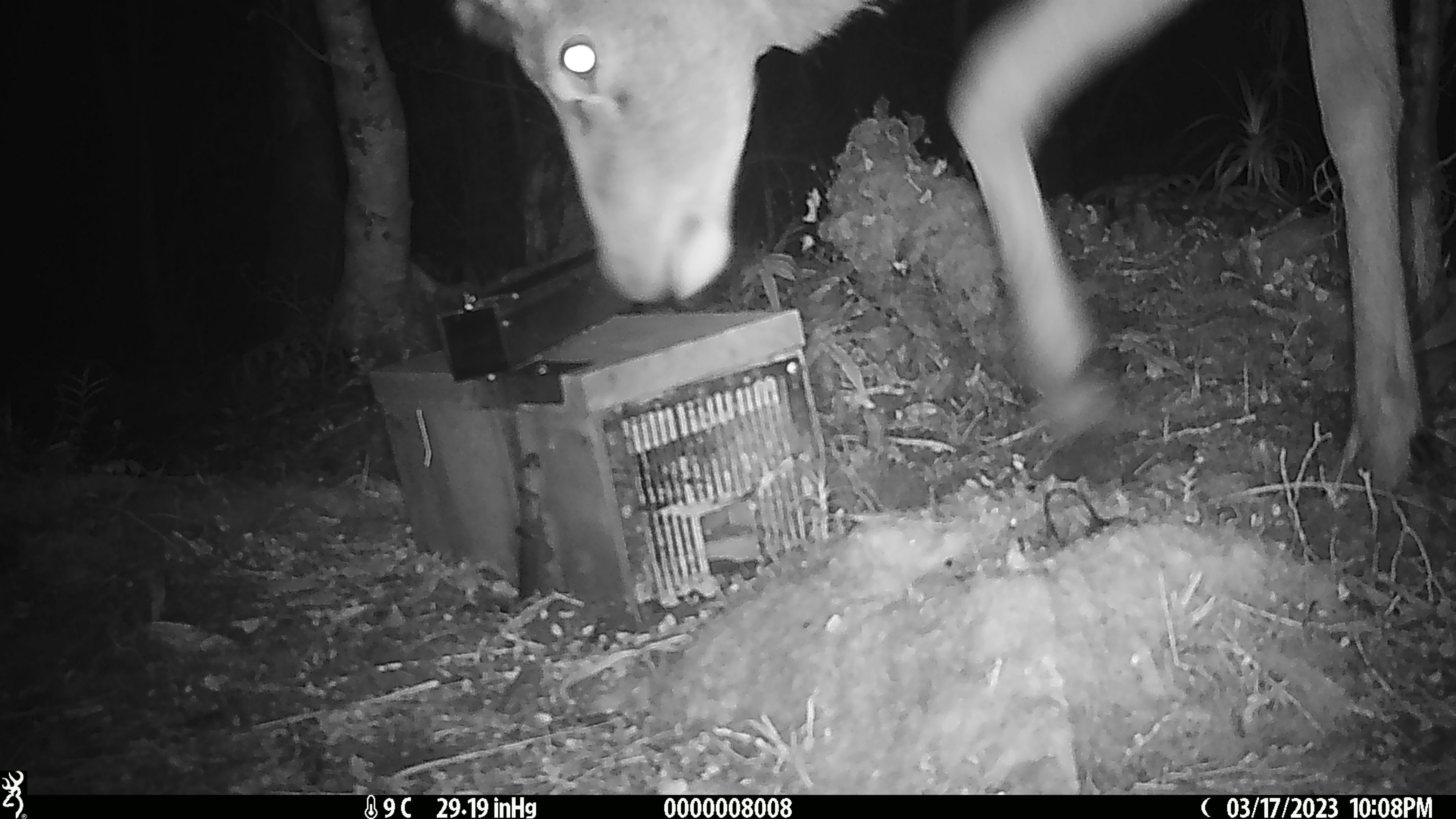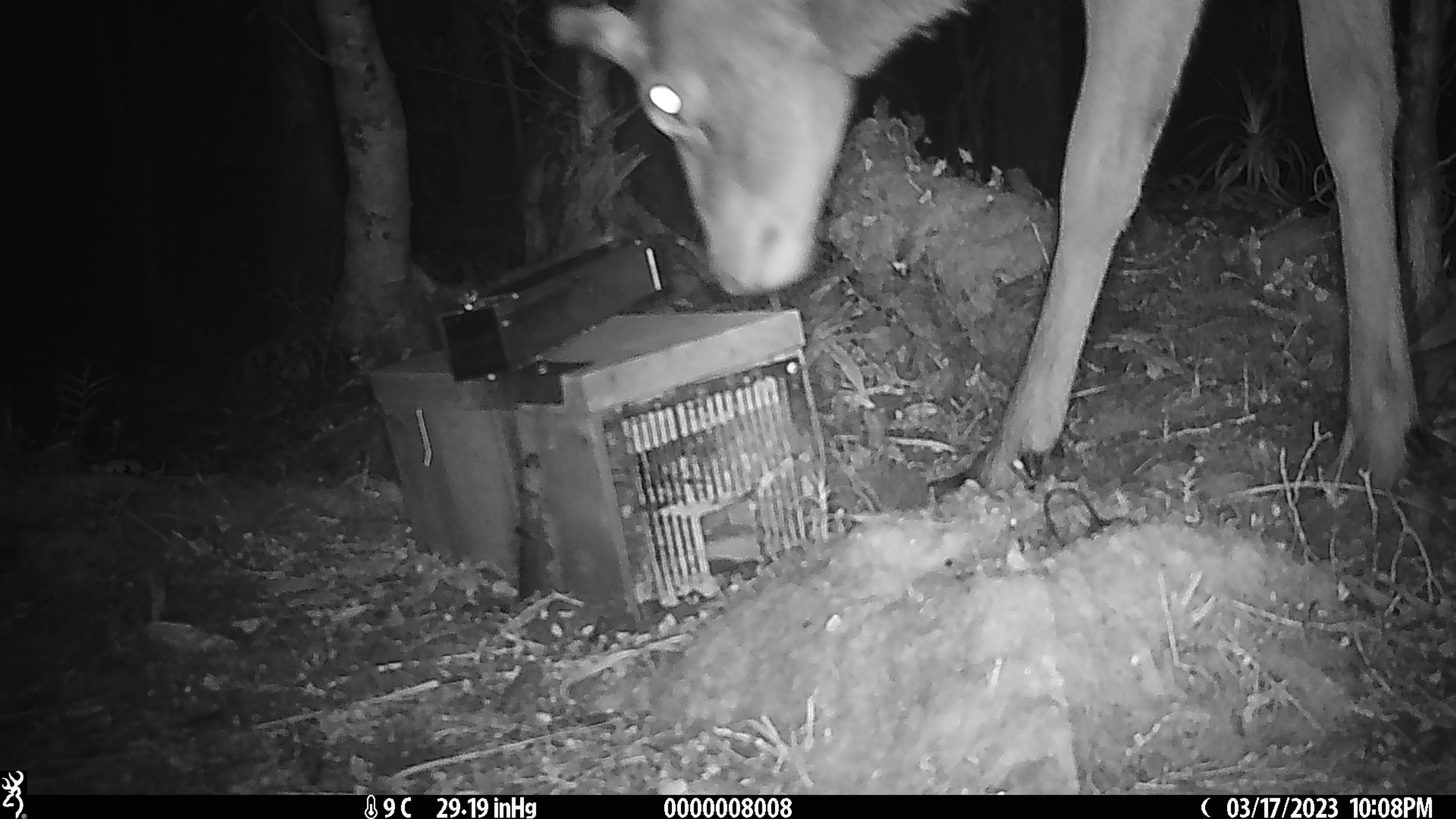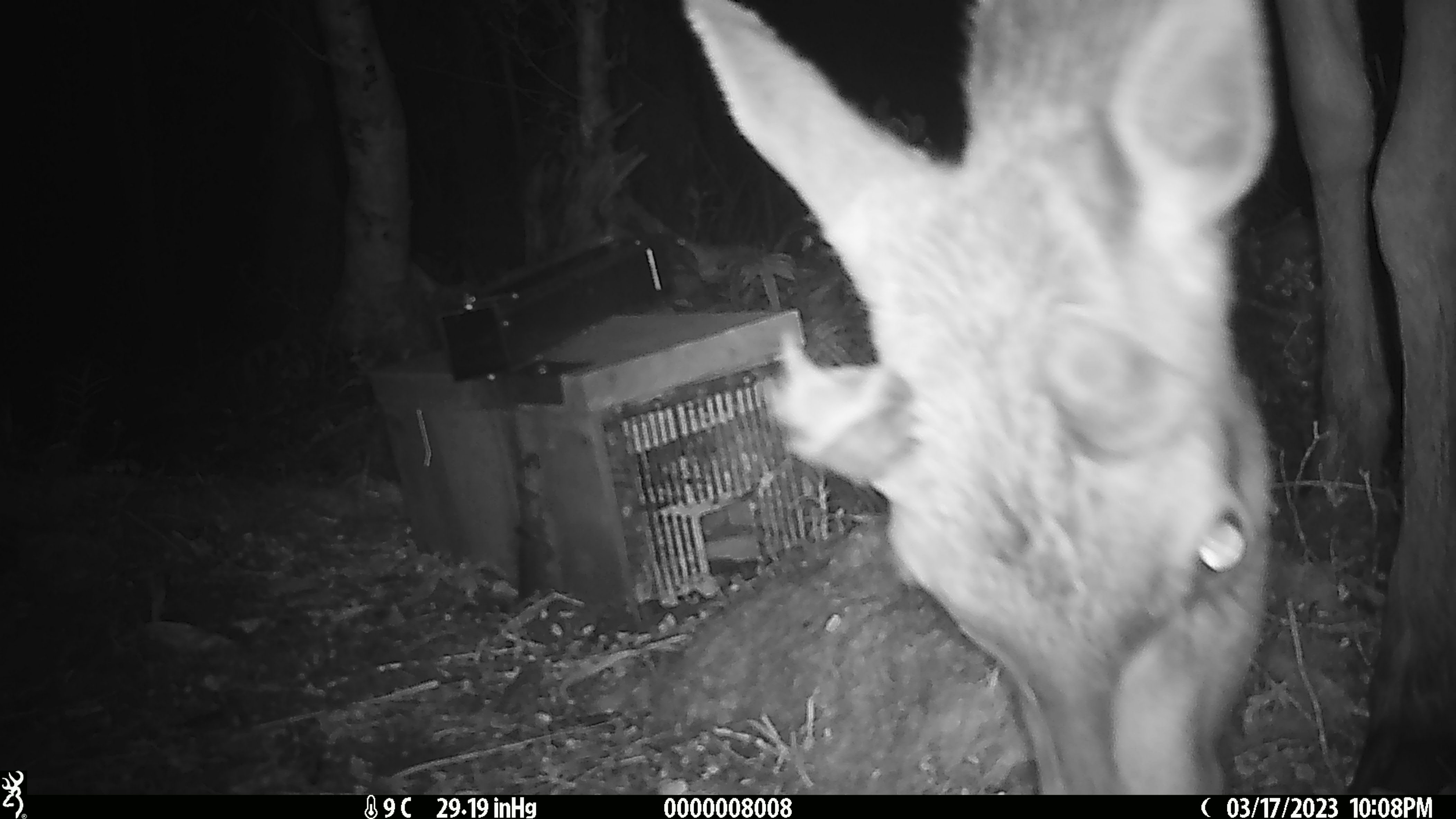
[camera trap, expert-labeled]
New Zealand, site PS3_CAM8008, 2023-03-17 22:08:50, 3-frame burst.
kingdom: Animalia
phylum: Chordata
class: Mammalia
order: Artiodactyla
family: Cervidae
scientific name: Cervidae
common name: deer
Deer (Cervidae).